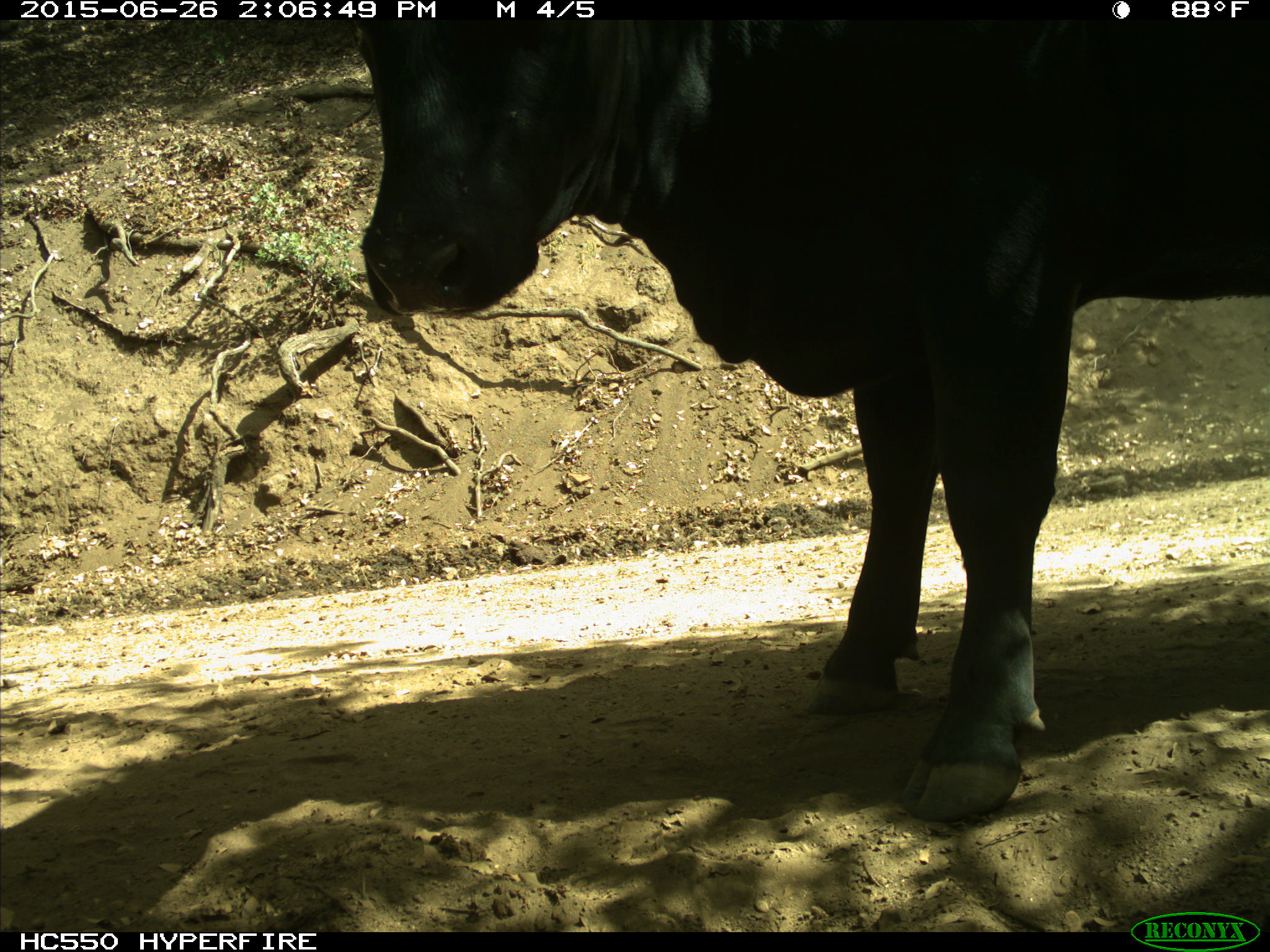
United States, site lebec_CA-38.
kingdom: Animalia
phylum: Chordata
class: Mammalia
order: Artiodactyla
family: Bovidae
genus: Bos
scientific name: Bos taurus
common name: domestic cow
Bos taurus (domestic cow).